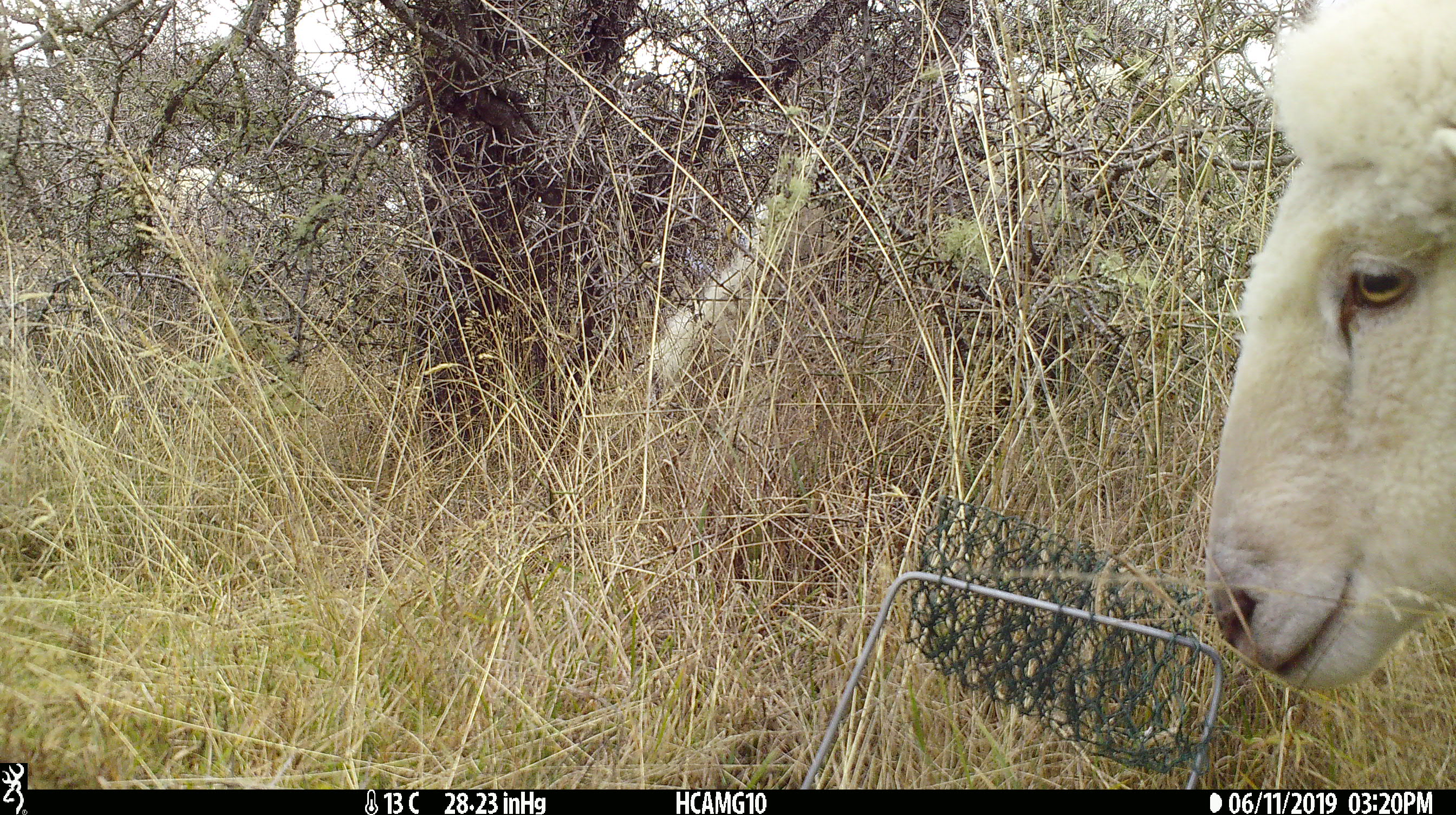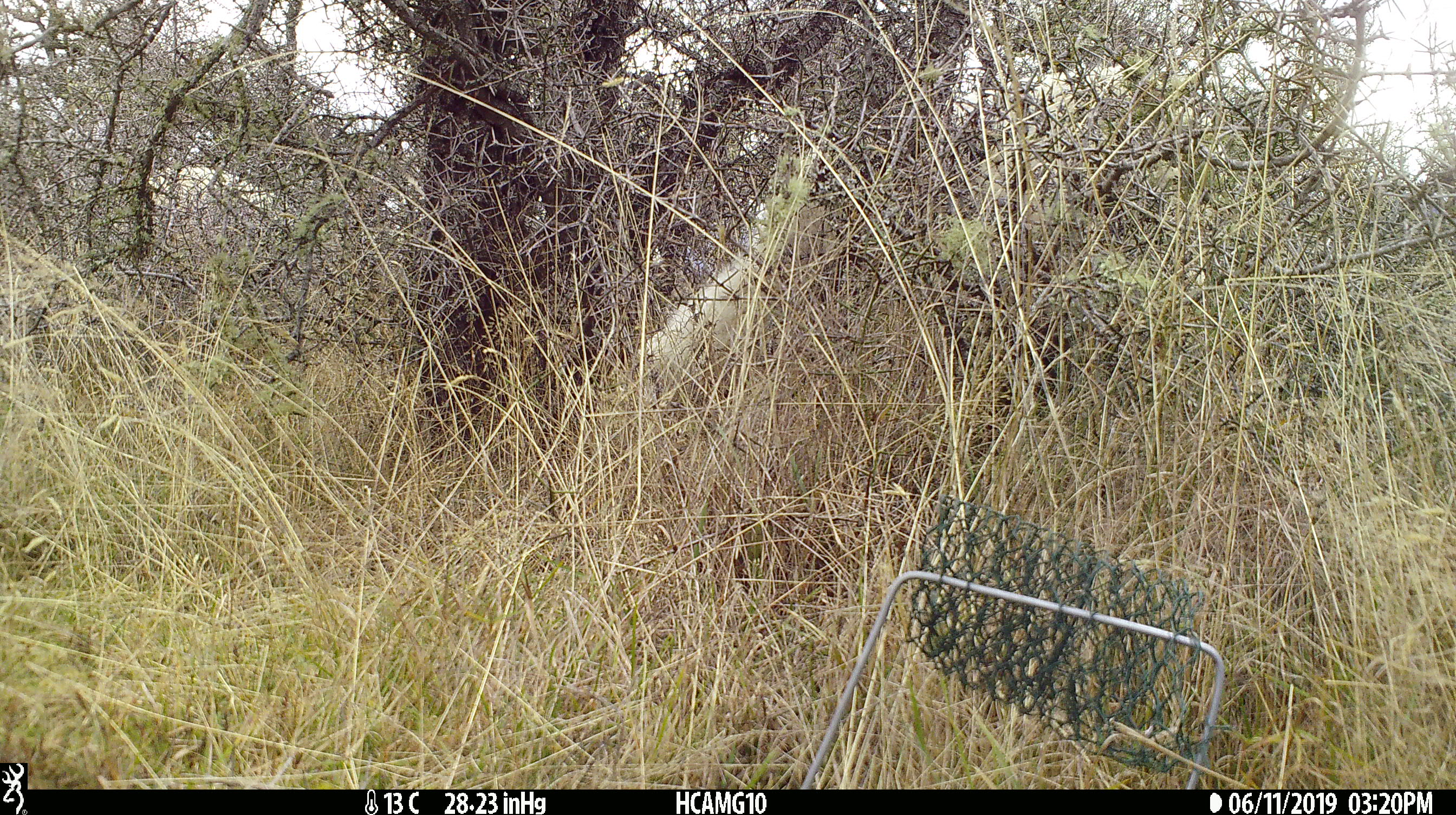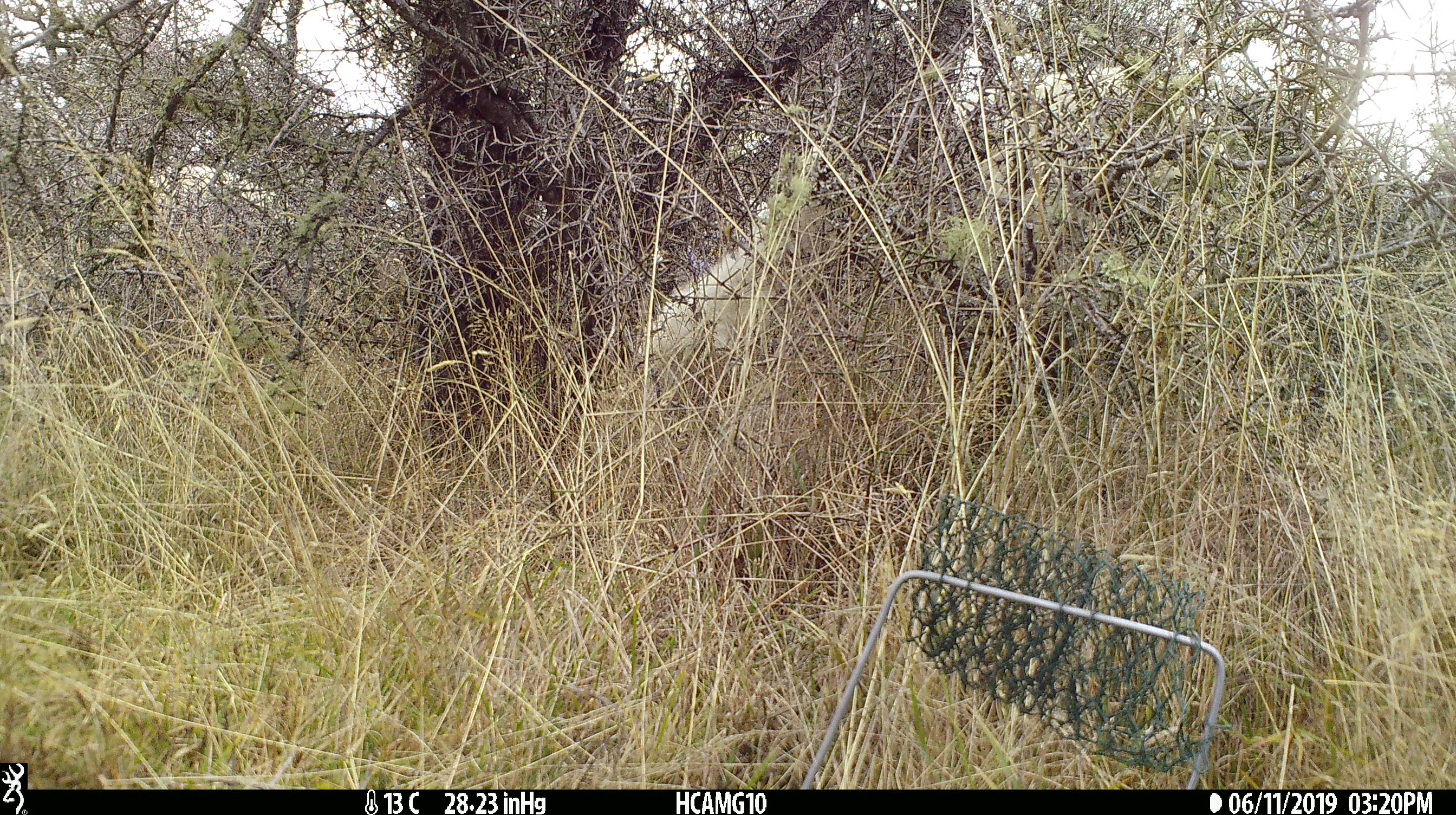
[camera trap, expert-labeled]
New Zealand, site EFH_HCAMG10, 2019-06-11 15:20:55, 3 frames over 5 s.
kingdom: Animalia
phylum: Chordata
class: Mammalia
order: Artiodactyla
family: Bovidae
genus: Ovis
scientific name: Ovis aries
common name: domestic sheep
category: sheep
Sheep (domestic sheep) (Ovis aries).